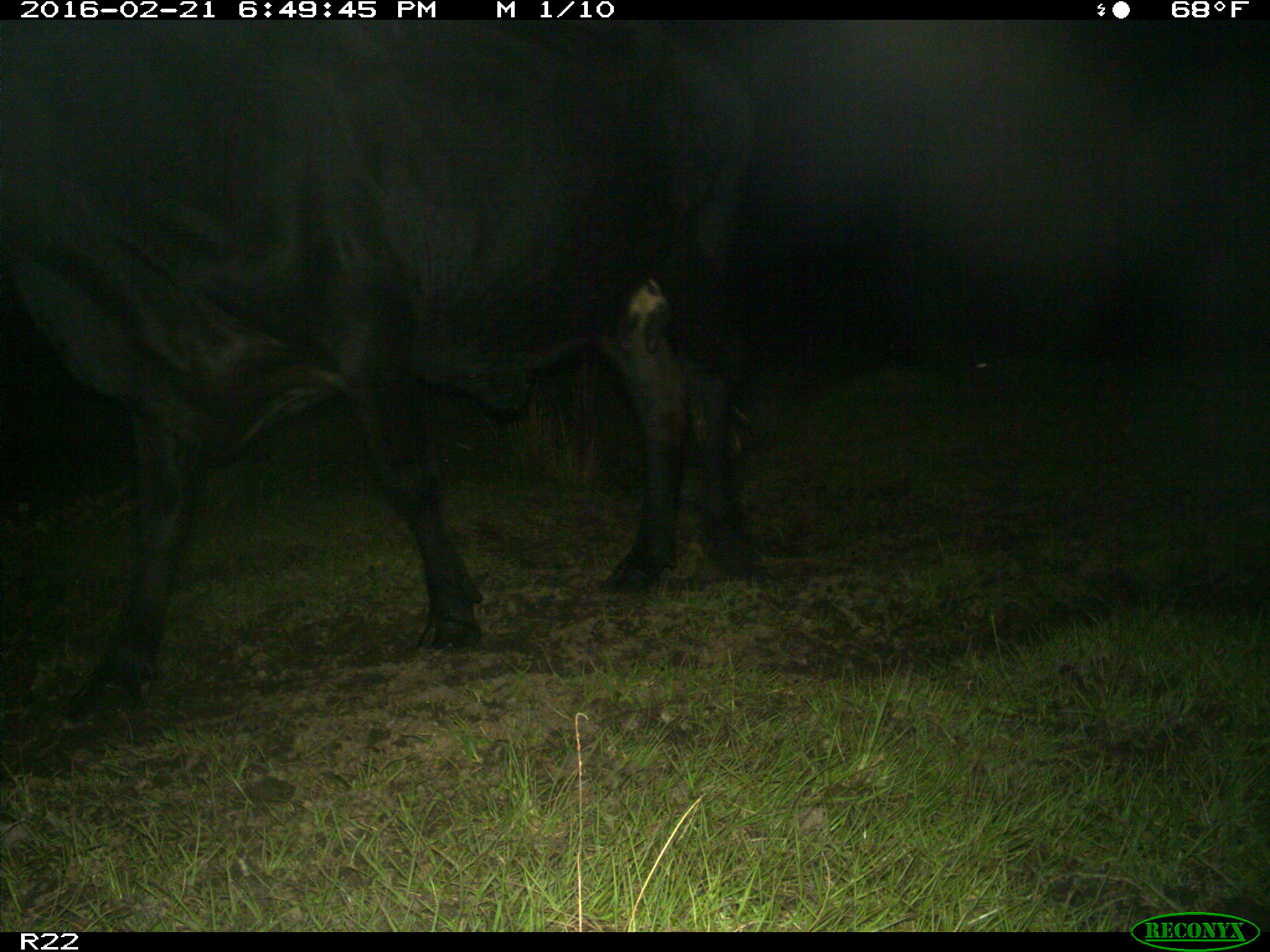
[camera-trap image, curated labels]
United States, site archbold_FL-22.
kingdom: Animalia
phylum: Chordata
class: Mammalia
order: Artiodactyla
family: Bovidae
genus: Bos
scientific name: Bos taurus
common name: domestic cow